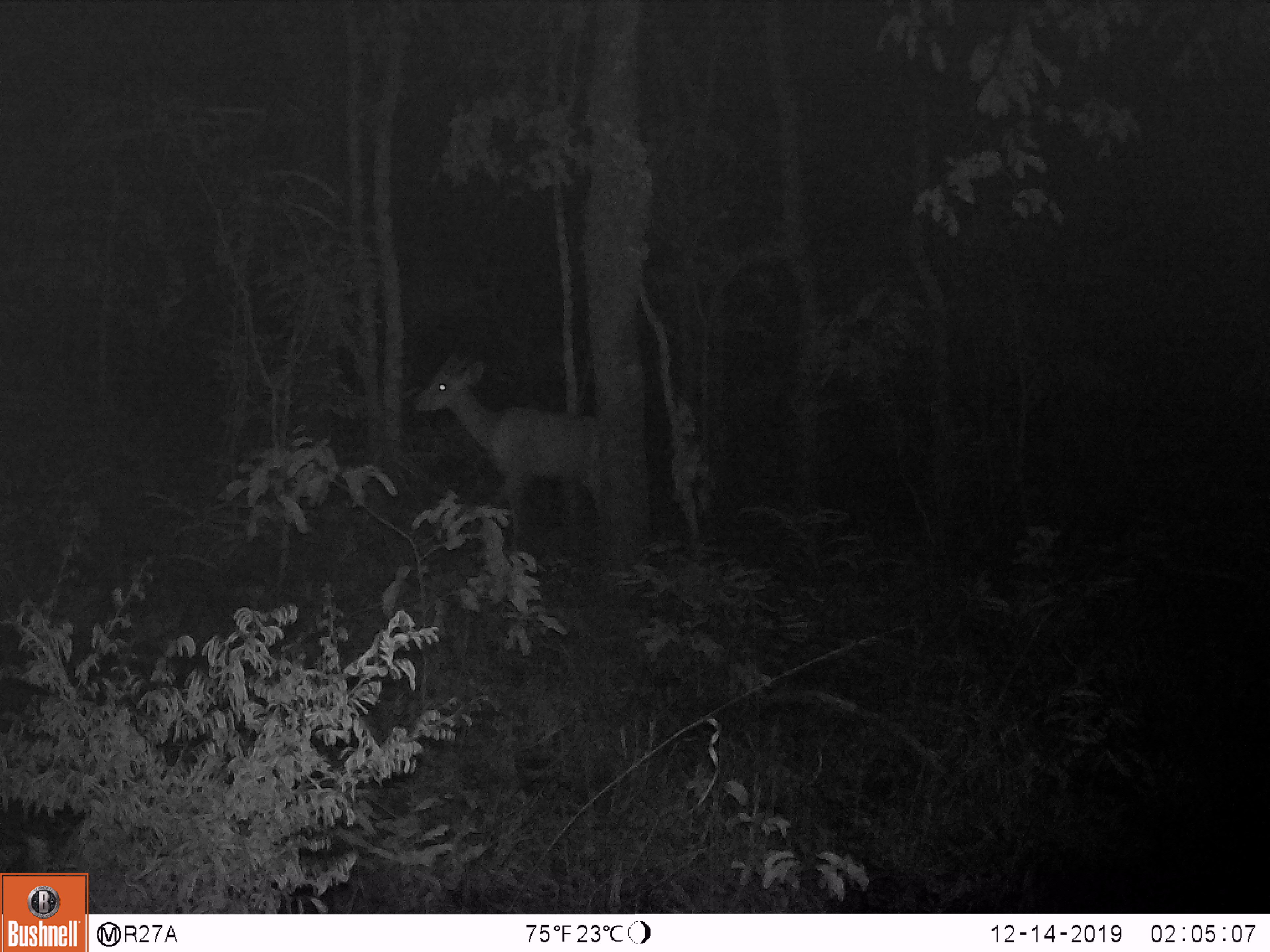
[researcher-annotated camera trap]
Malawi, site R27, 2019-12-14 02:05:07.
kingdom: Animalia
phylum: Chordata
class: Mammalia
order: Artiodactyla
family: Bovidae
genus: Redunca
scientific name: Redunca arundinum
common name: southern reedbuck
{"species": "southern reedbuck (Redunca arundinum)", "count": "1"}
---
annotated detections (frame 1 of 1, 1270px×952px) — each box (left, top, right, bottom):
southern reedbuck: (418, 353, 626, 550)